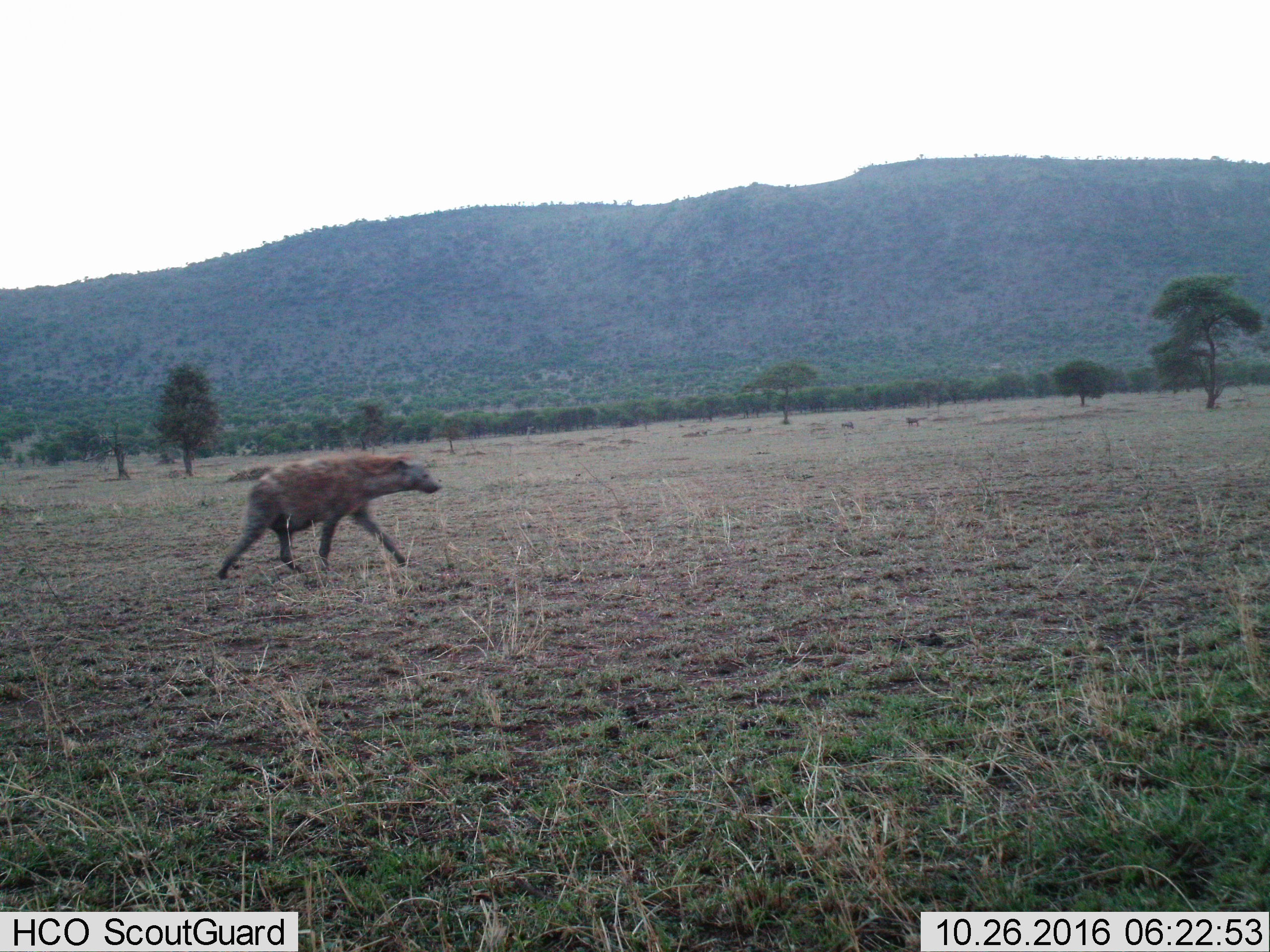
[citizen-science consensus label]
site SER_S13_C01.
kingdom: Animalia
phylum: Chordata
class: Mammalia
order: Carnivora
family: Hyaenidae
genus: Crocuta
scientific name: Crocuta crocuta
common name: spotted hyena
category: hyenaspotted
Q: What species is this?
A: Hyenaspotted (spotted hyena) (Crocuta crocuta).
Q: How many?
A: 1.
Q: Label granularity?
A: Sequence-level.